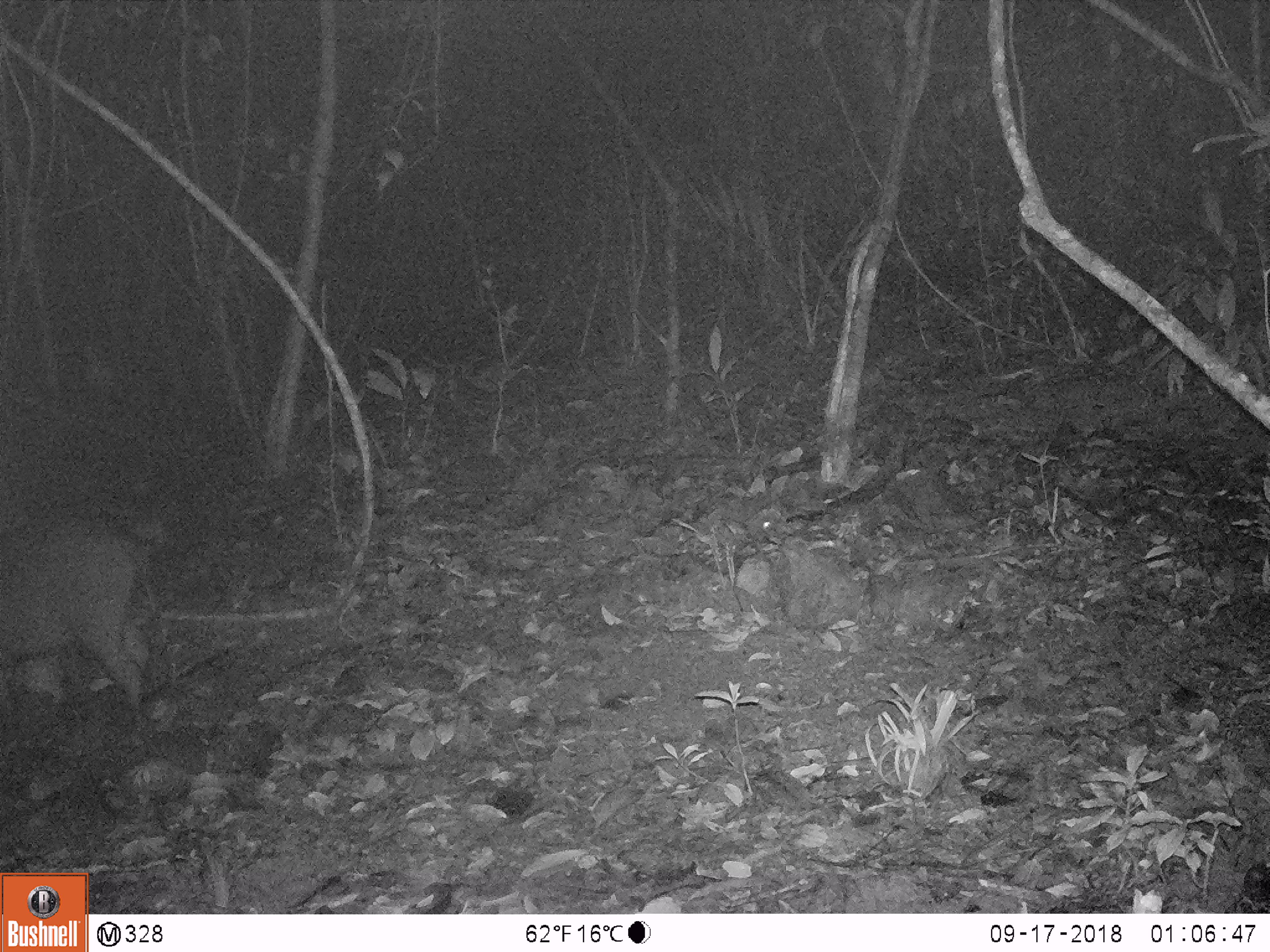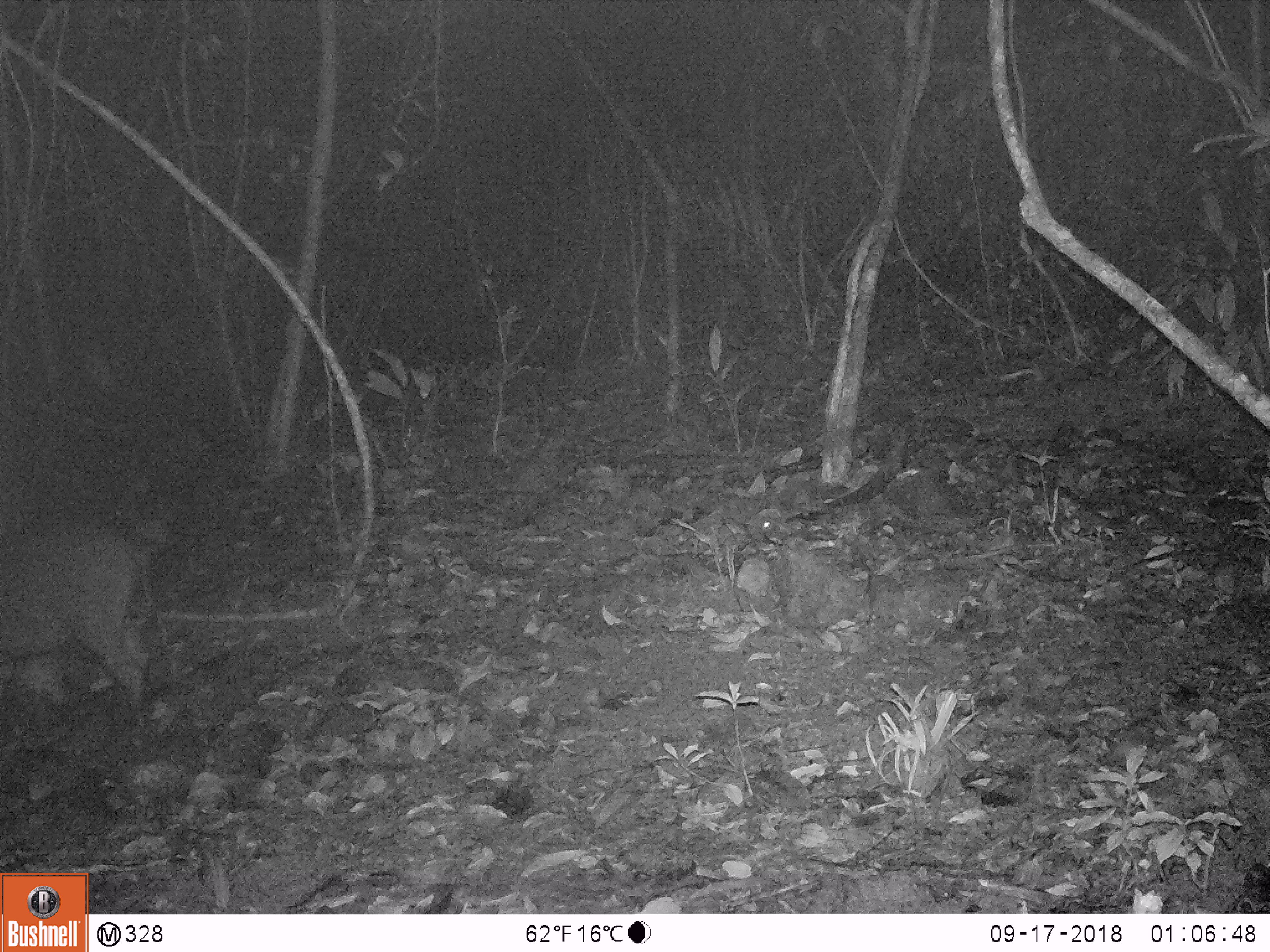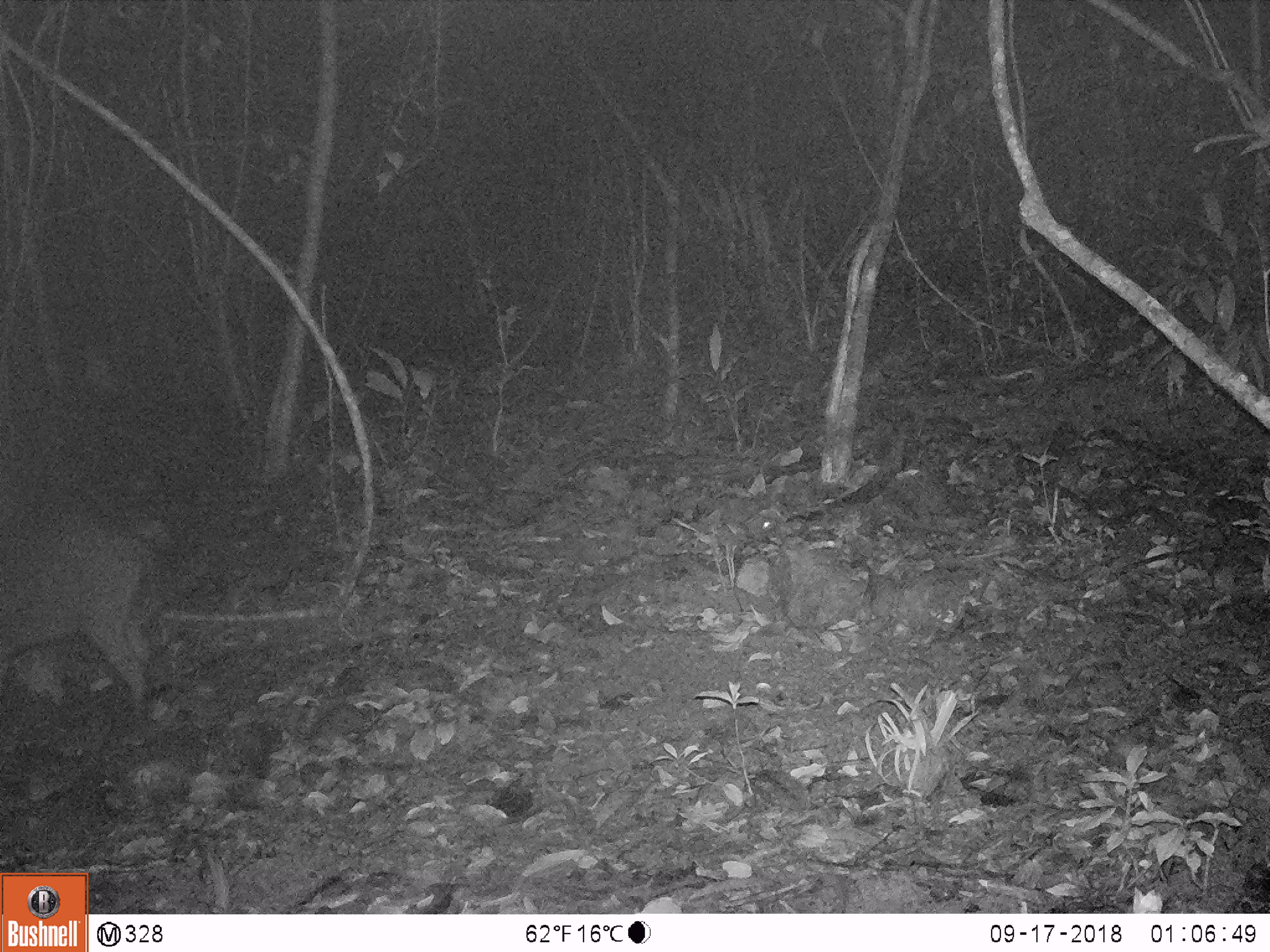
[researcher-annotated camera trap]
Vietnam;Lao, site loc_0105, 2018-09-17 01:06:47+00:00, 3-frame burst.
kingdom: Animalia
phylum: Chordata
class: Mammalia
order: Artiodactyla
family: Suidae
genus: Sus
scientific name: Sus scrofa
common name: eurasian wild pig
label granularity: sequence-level